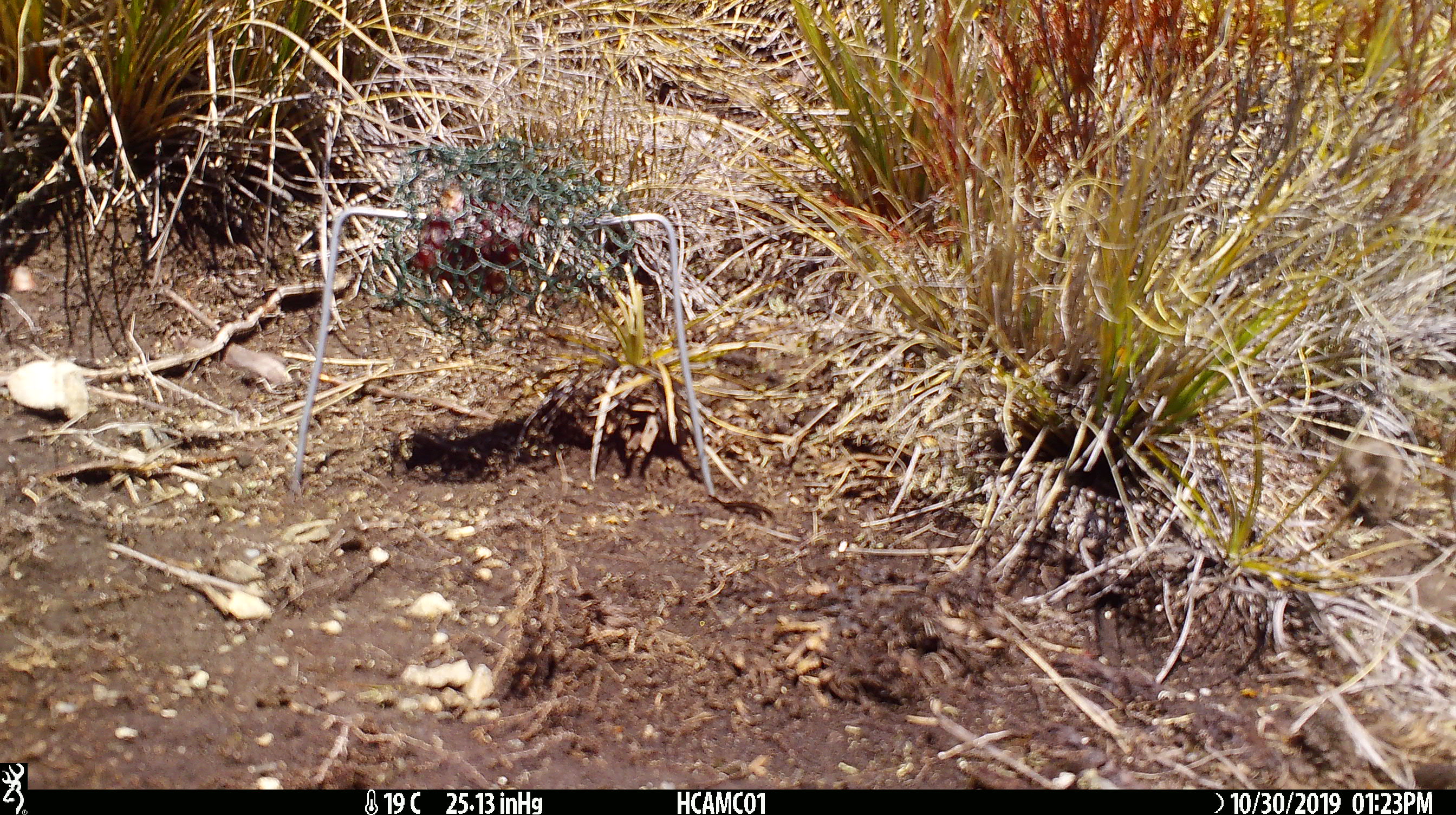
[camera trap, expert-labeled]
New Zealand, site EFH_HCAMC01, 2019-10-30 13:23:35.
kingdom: Animalia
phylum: Chordata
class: Mammalia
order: Rodentia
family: Muridae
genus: Mus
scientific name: Mus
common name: mouse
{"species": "mouse (Mus)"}